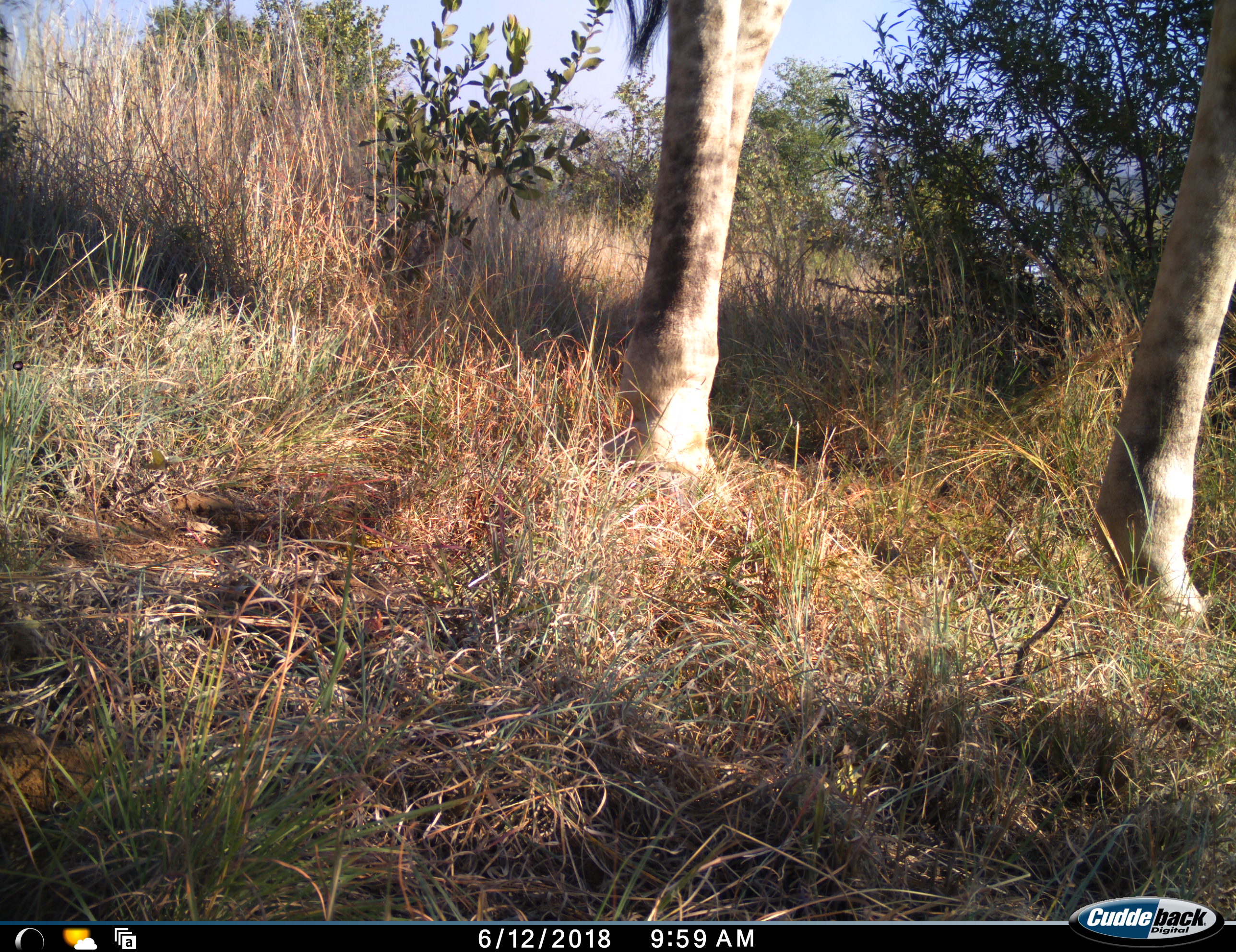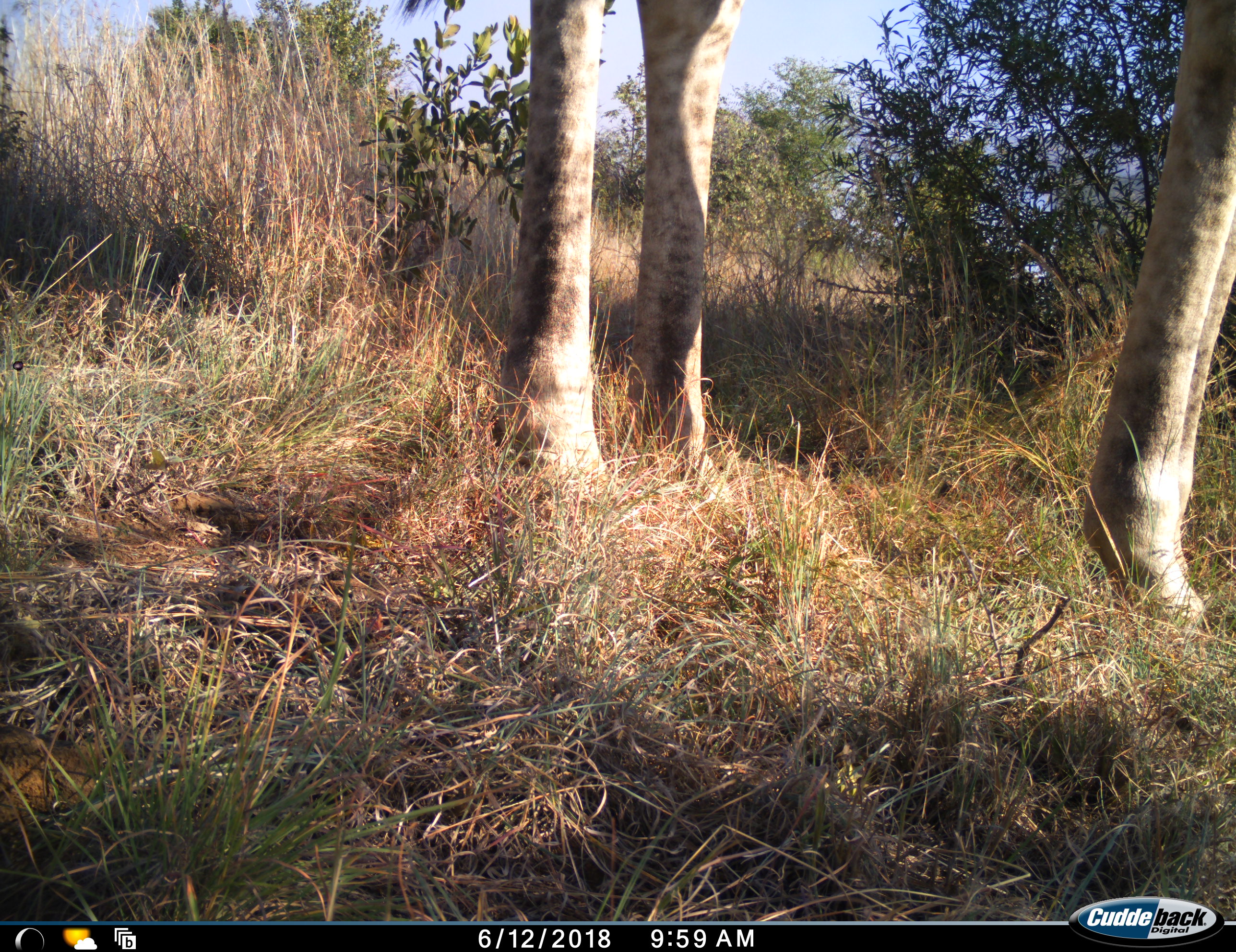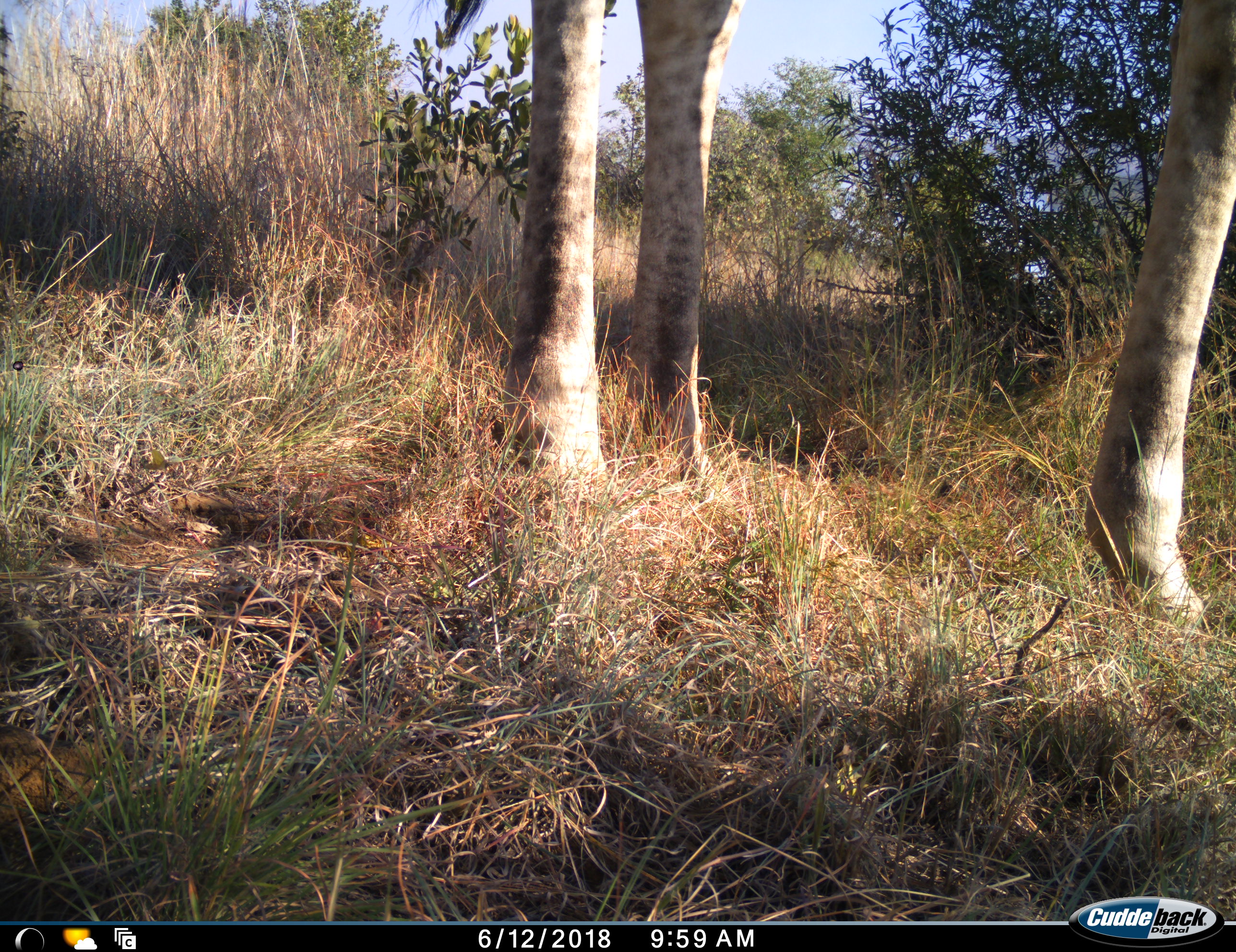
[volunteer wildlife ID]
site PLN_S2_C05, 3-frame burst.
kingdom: Animalia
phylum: Chordata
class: Mammalia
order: Artiodactyla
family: Giraffidae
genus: Giraffa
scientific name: Giraffa camelopardalis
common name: giraffe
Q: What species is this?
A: Giraffe (Giraffa camelopardalis).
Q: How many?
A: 1.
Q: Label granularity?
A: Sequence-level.